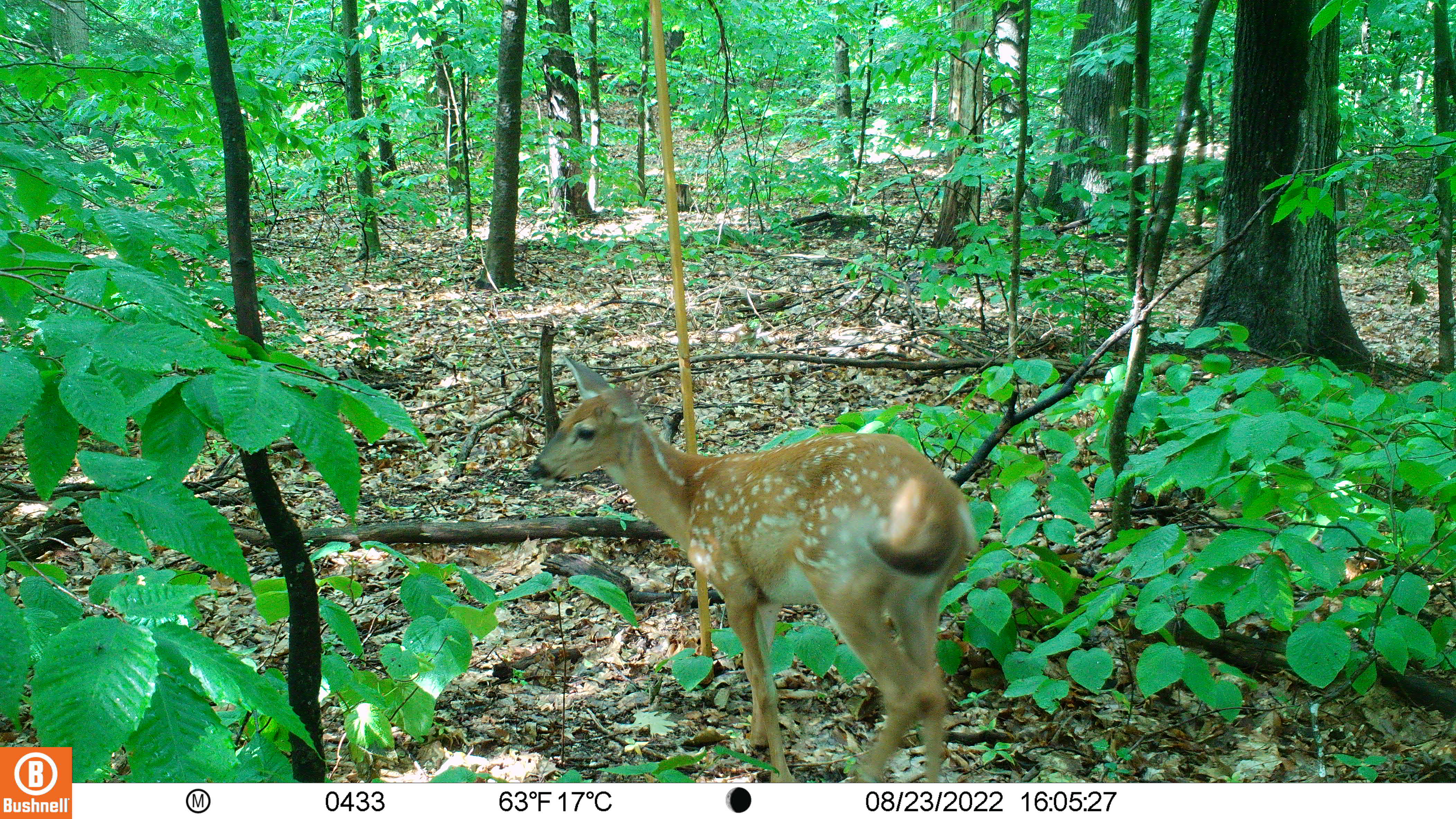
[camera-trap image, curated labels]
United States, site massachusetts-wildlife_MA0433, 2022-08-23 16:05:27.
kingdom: Animalia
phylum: Chordata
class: Mammalia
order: Artiodactyla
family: Cervidae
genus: Odocoileus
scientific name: Odocoileus virginianus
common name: white-tailed deer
White-tailed deer (Odocoileus virginianus).